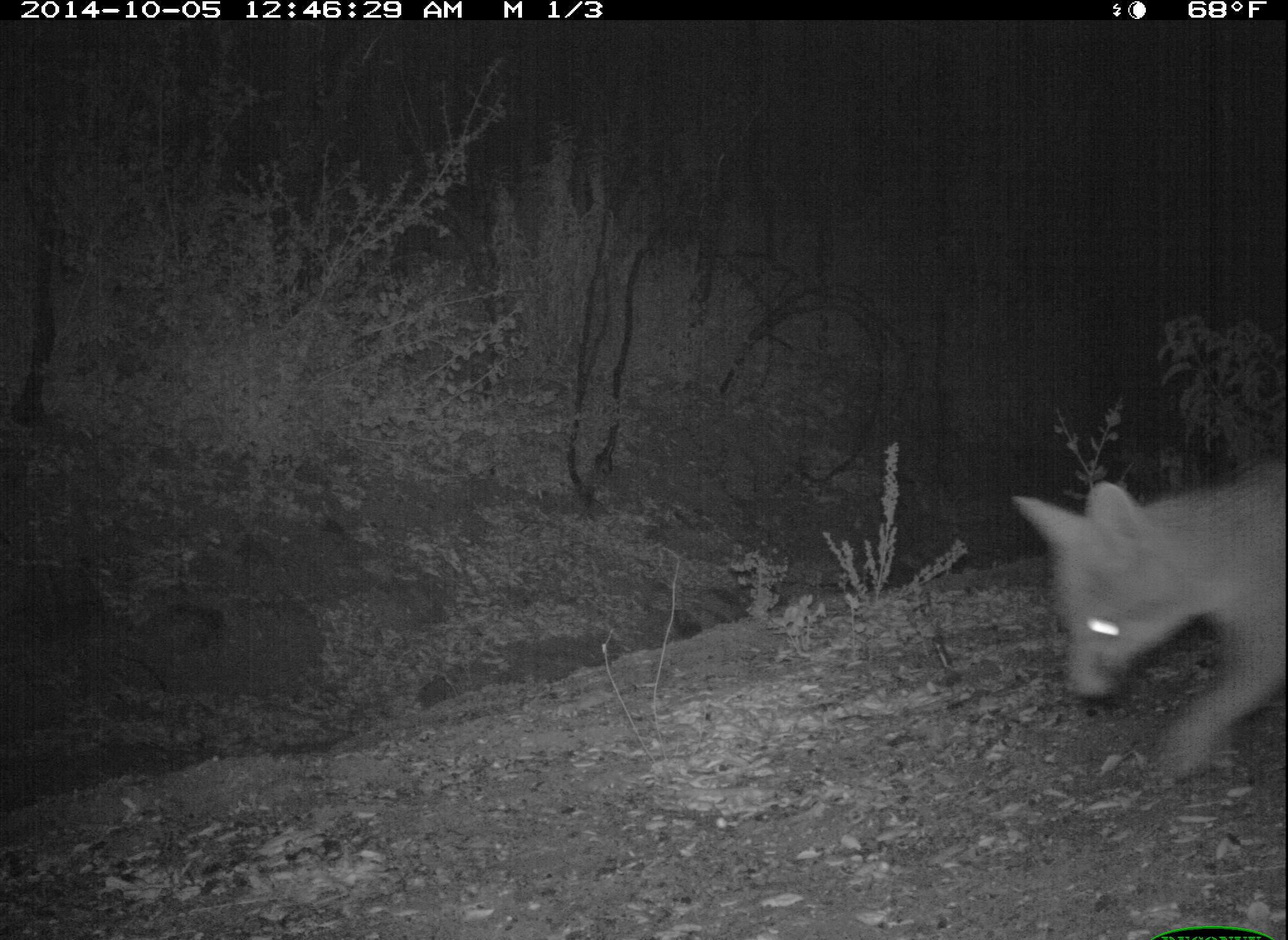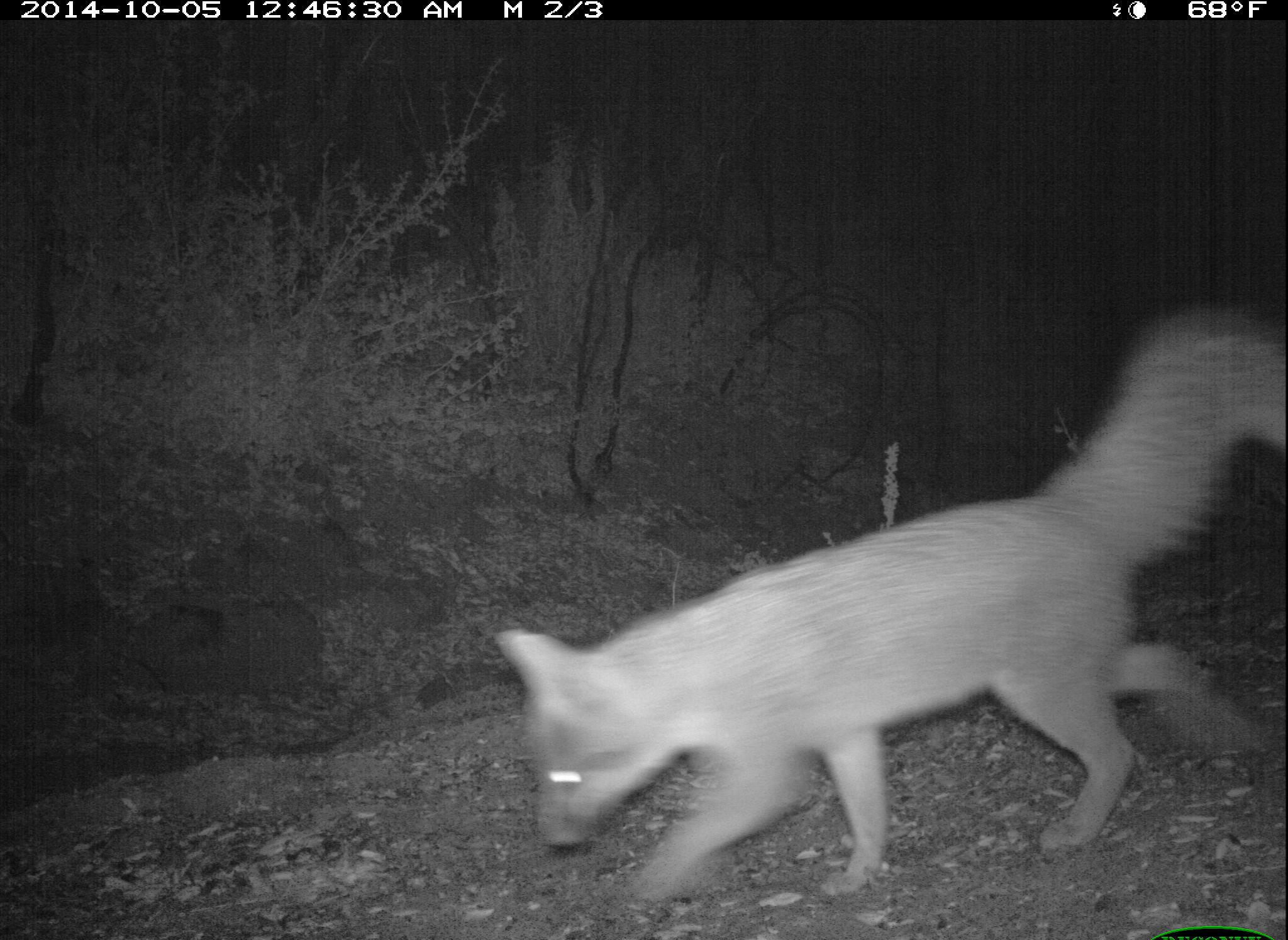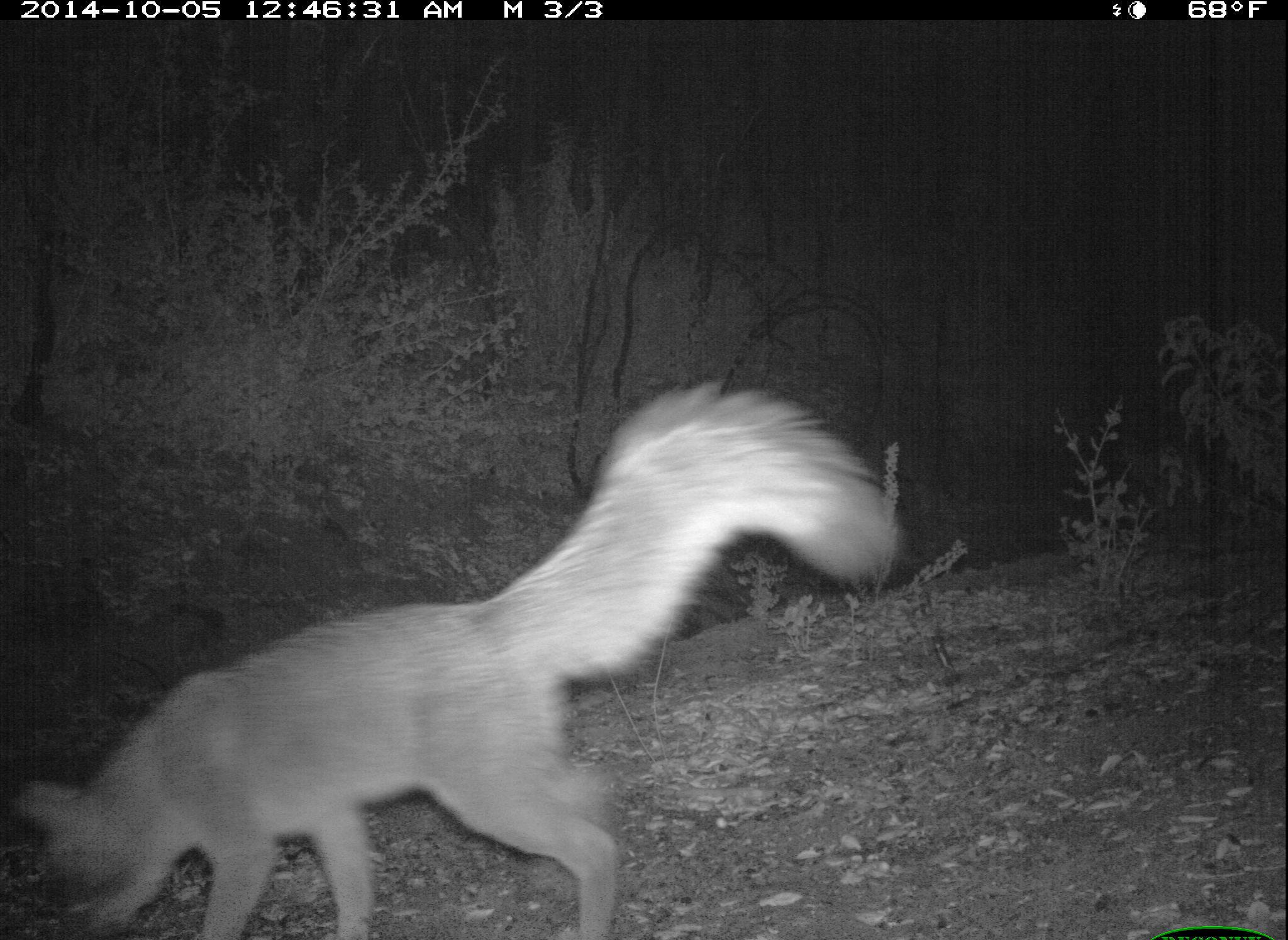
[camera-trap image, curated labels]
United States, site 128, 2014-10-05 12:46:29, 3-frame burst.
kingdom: Animalia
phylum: Chordata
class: Mammalia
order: Carnivora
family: Canidae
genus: Urocyon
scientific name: Urocyon cinereoargenteus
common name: gray fox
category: fox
Fox (gray fox) (Urocyon cinereoargenteus).